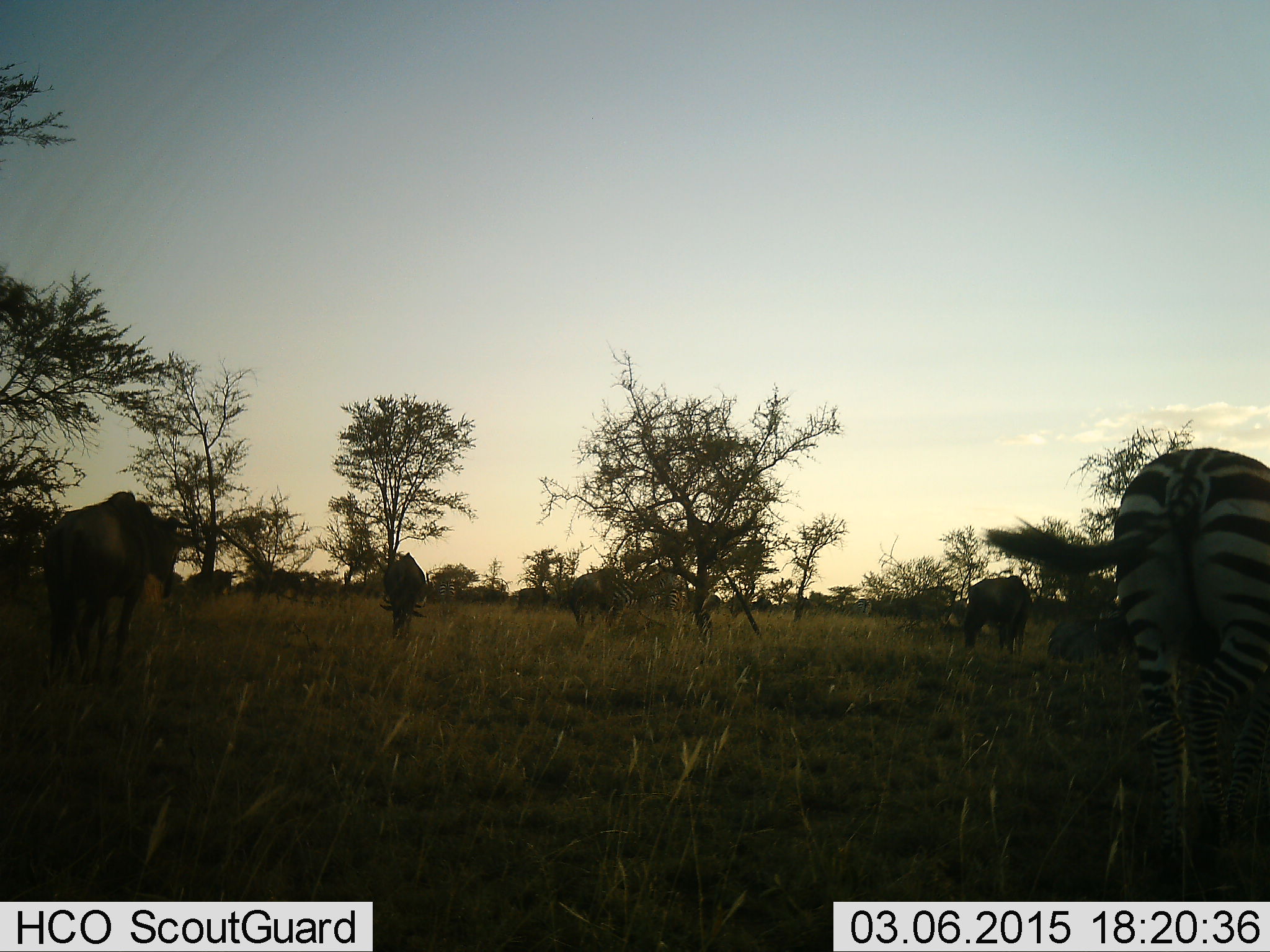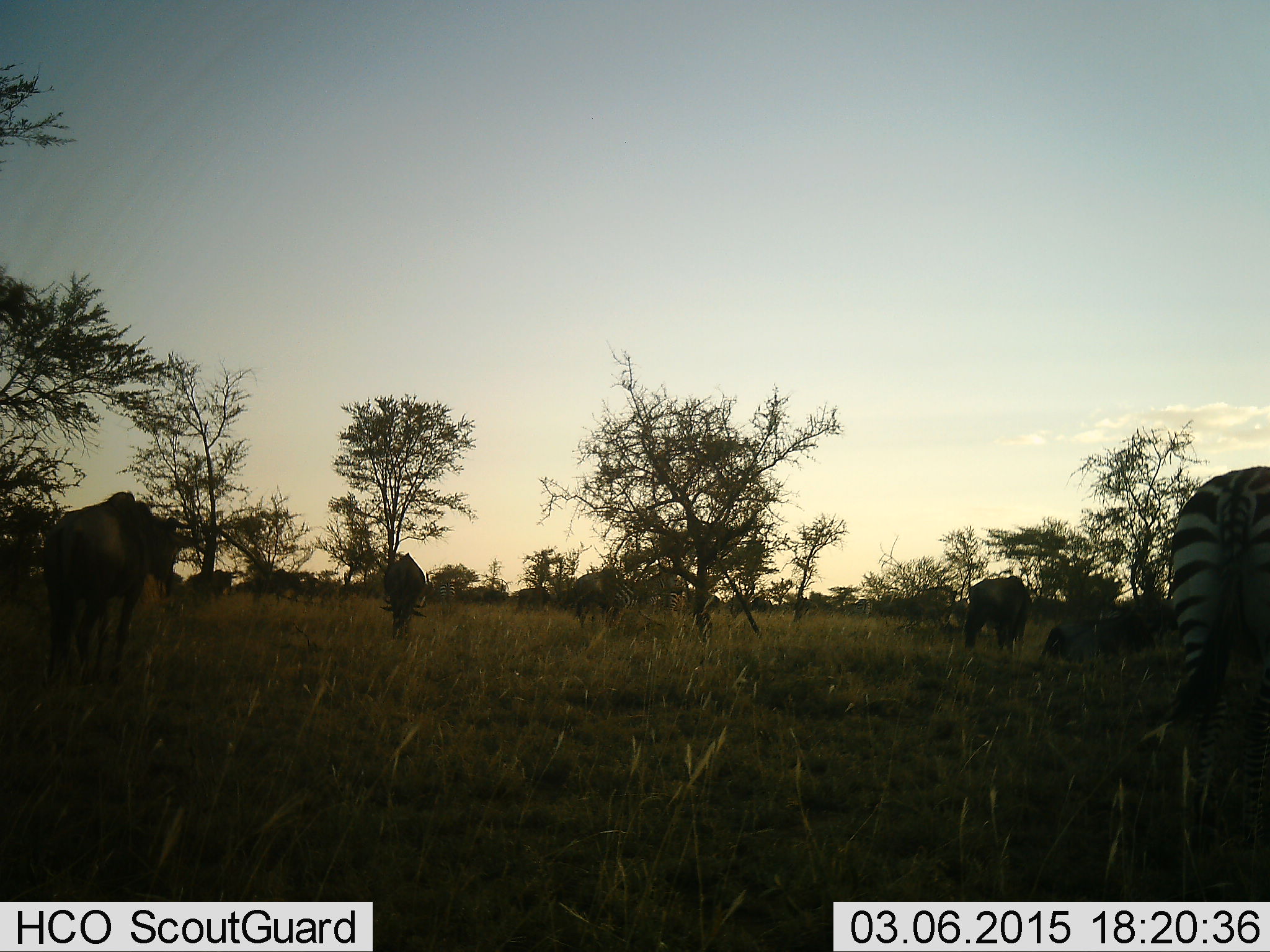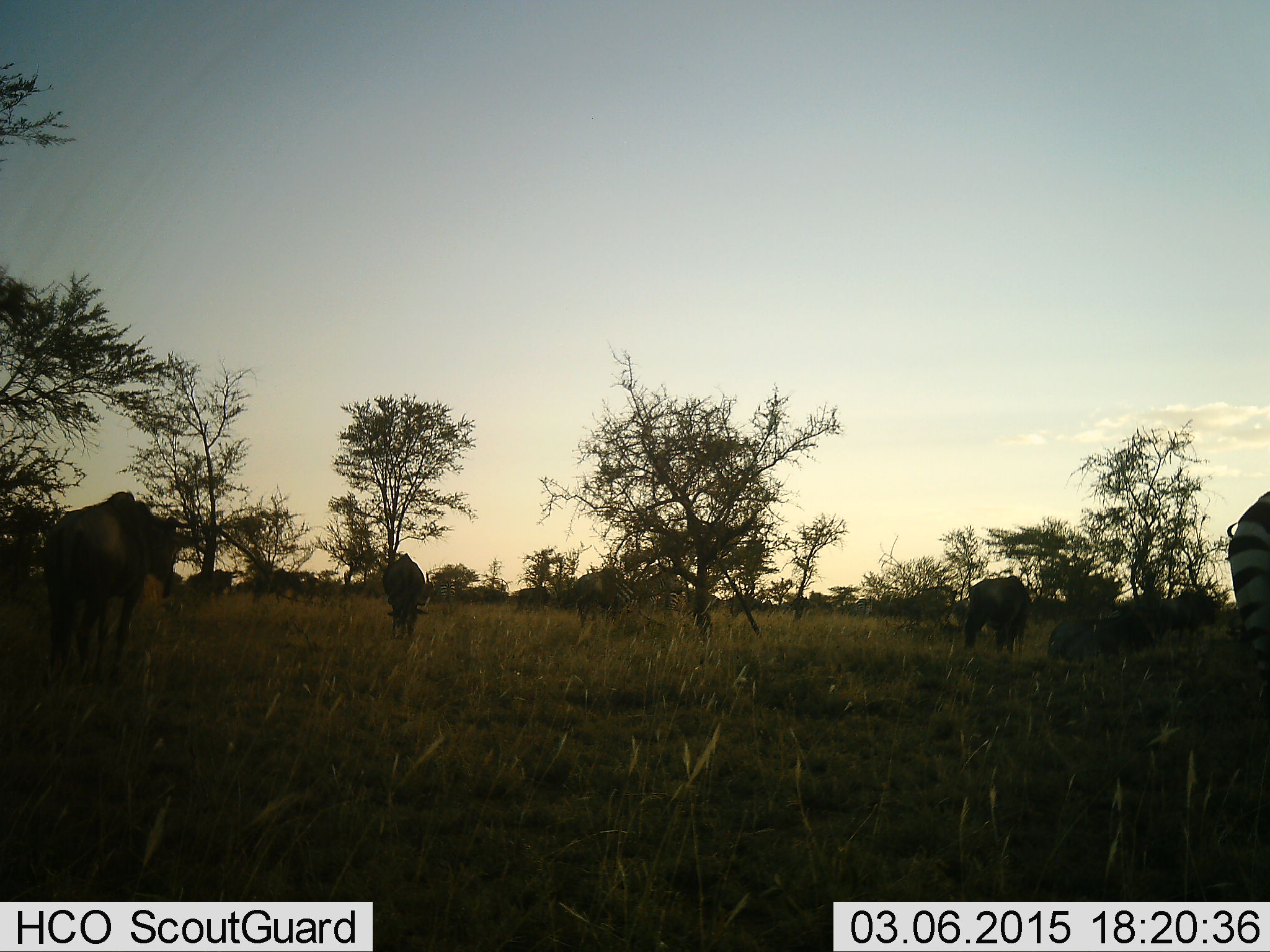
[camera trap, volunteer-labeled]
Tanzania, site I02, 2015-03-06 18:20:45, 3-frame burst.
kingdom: Animalia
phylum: Chordata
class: Mammalia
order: Artiodactyla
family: Bovidae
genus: Connochaetes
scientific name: Connochaetes taurinus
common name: blue wildebeest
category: wildebeest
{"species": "wildebeest (blue wildebeest) (Connochaetes taurinus)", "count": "5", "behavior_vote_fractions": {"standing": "73%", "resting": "18%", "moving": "9%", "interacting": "0%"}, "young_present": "0%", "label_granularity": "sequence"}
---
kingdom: Animalia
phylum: Chordata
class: Mammalia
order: Perissodactyla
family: Equidae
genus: Equus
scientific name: Equus quagga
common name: plains zebra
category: zebra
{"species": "zebra (plains zebra) (Equus quagga)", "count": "2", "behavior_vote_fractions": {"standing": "42%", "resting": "0%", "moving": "33%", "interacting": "8%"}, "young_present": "0%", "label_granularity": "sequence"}